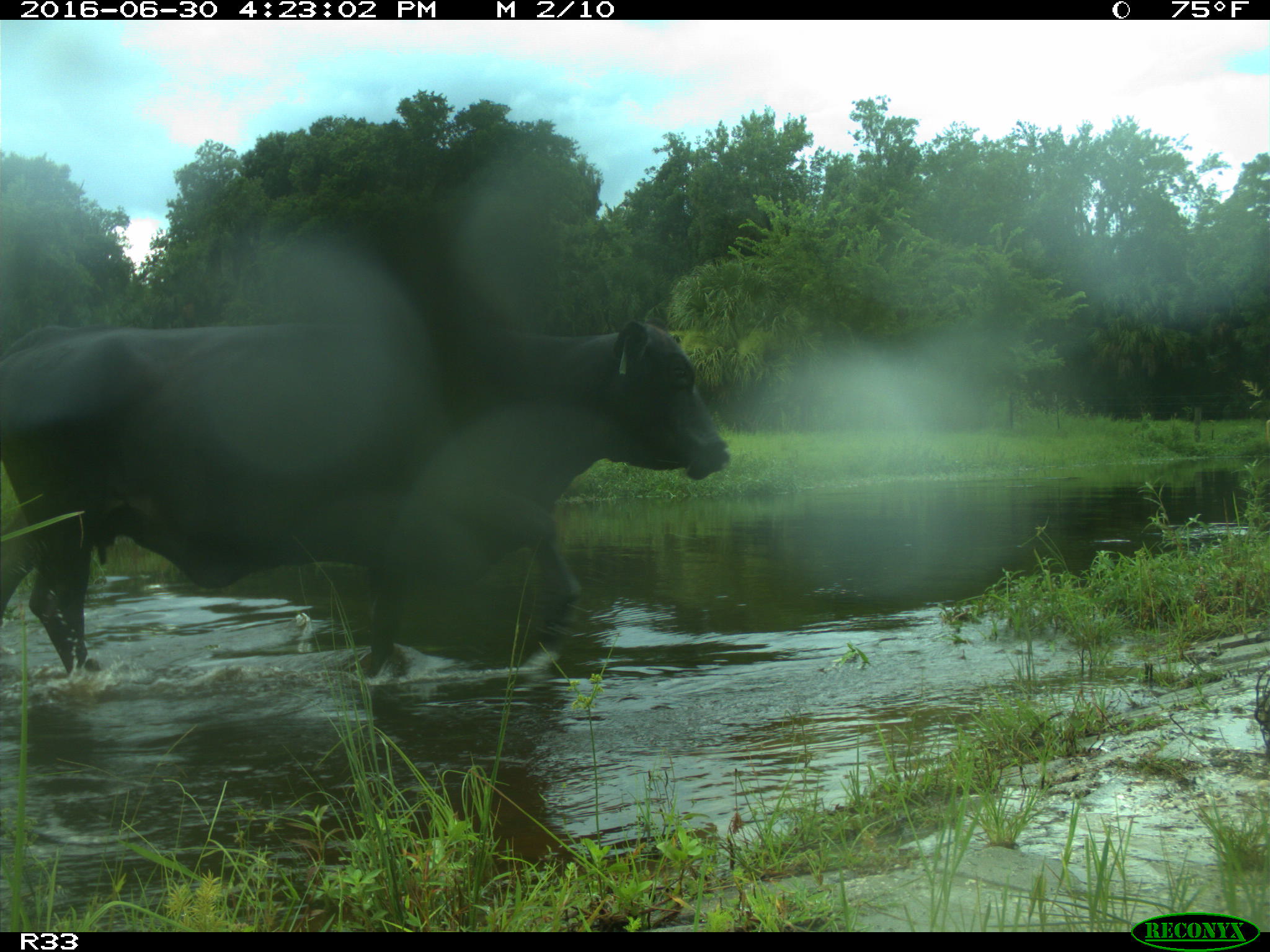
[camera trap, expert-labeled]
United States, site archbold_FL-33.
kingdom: Animalia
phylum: Chordata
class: Mammalia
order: Artiodactyla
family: Bovidae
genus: Bos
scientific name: Bos taurus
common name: domestic cow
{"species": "Bos taurus (domestic cow)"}